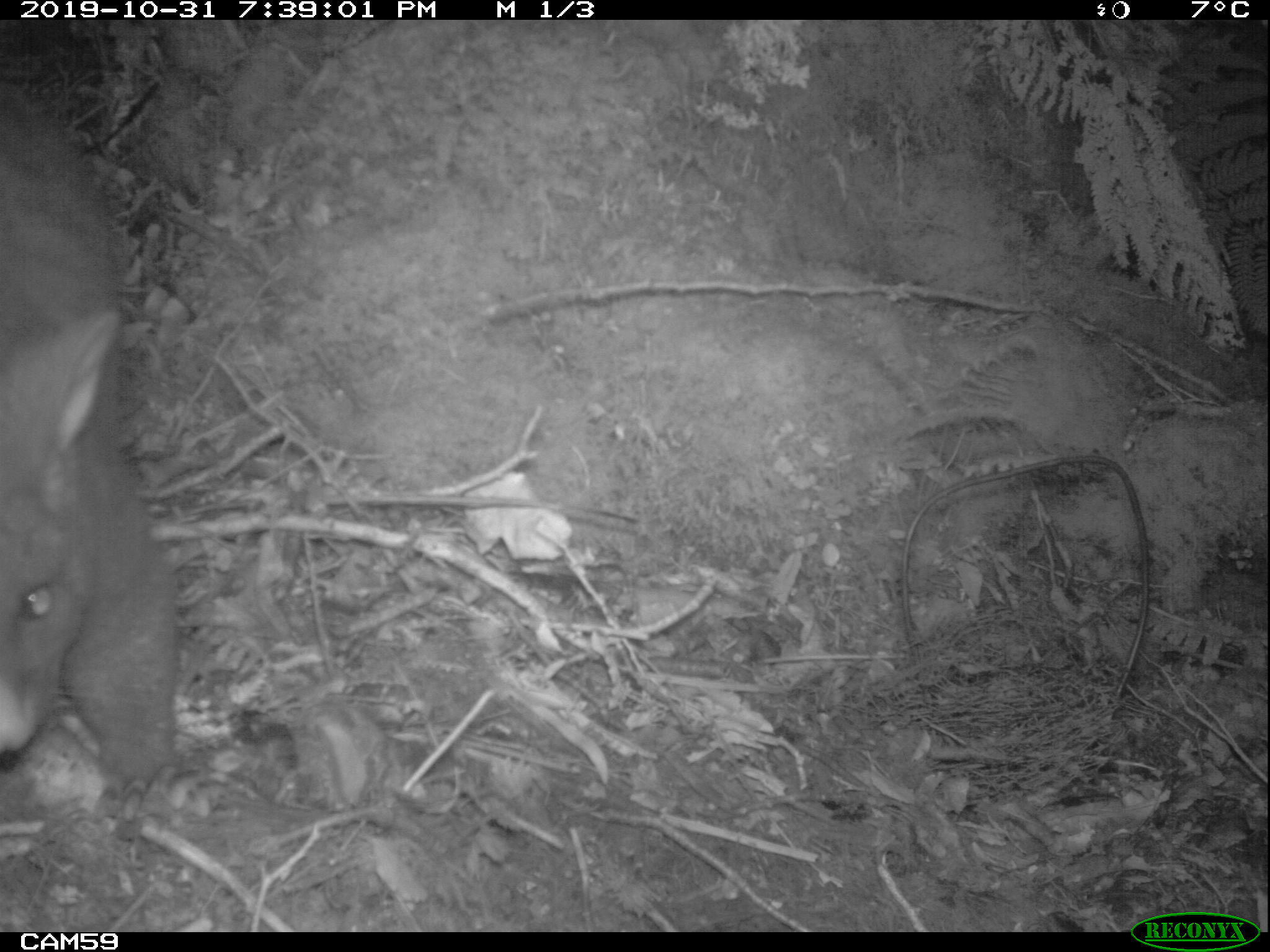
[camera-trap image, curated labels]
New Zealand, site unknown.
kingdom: Animalia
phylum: Chordata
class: Mammalia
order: Diprotodontia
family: Phalangeridae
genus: Trichosurus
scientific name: Trichosurus vulpecula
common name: common brushtail possum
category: possum